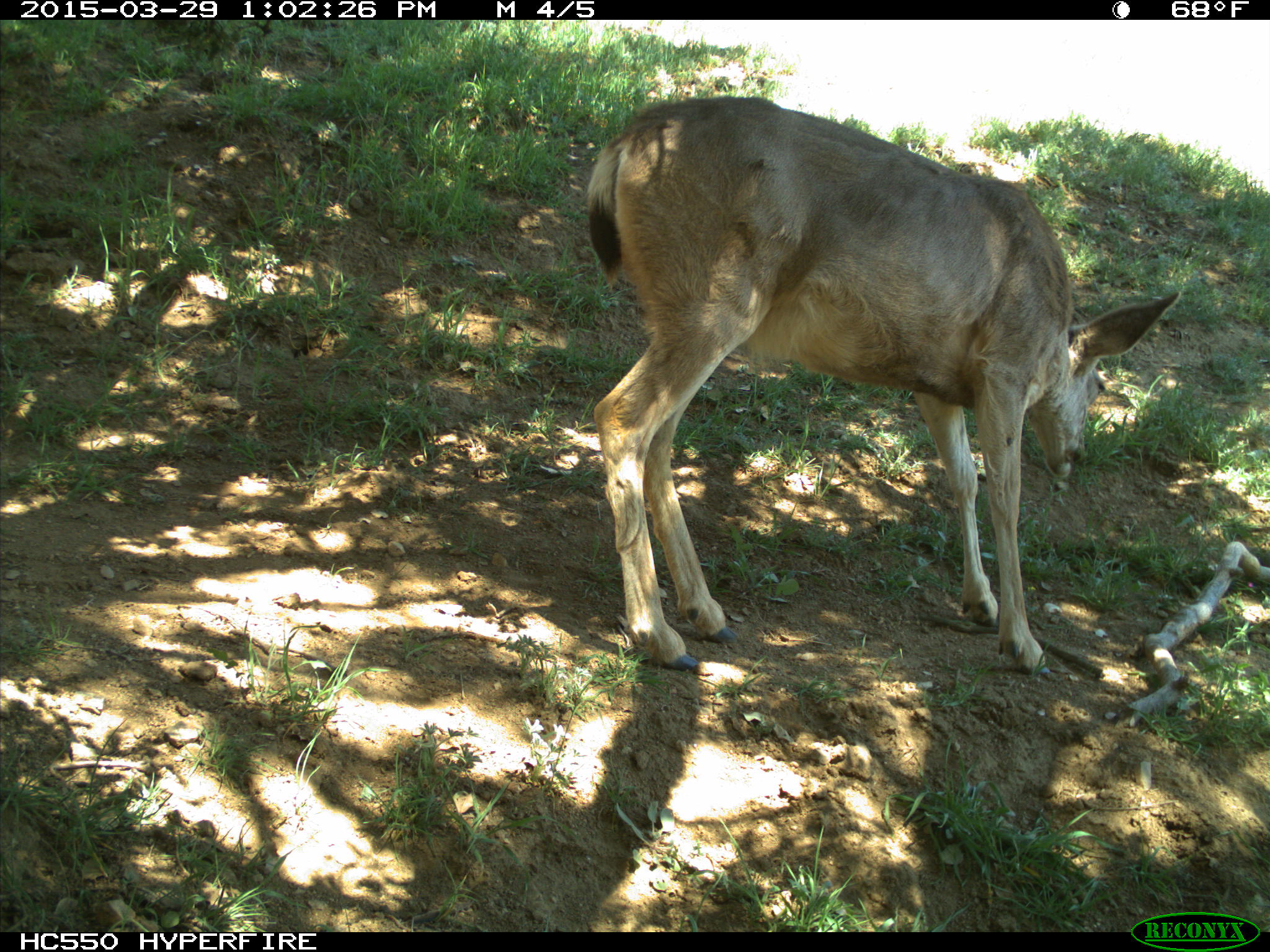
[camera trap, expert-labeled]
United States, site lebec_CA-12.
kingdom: Animalia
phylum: Chordata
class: Mammalia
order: Artiodactyla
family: Cervidae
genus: Odocoileus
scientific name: Odocoileus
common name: deer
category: unidentified deer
Unidentified deer (deer) (Odocoileus).